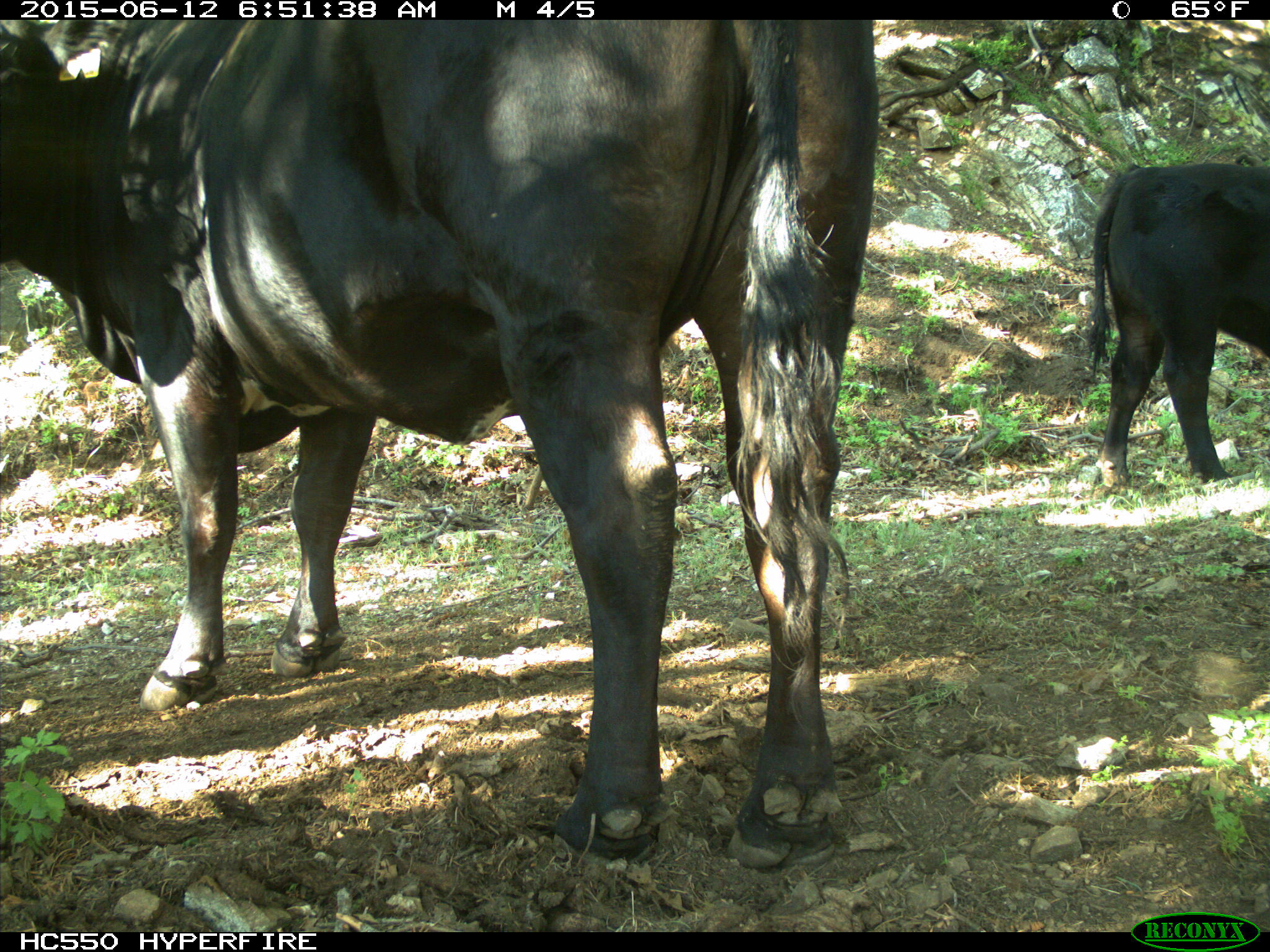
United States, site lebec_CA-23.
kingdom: Animalia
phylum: Chordata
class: Mammalia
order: Artiodactyla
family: Bovidae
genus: Bos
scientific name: Bos taurus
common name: domestic cow